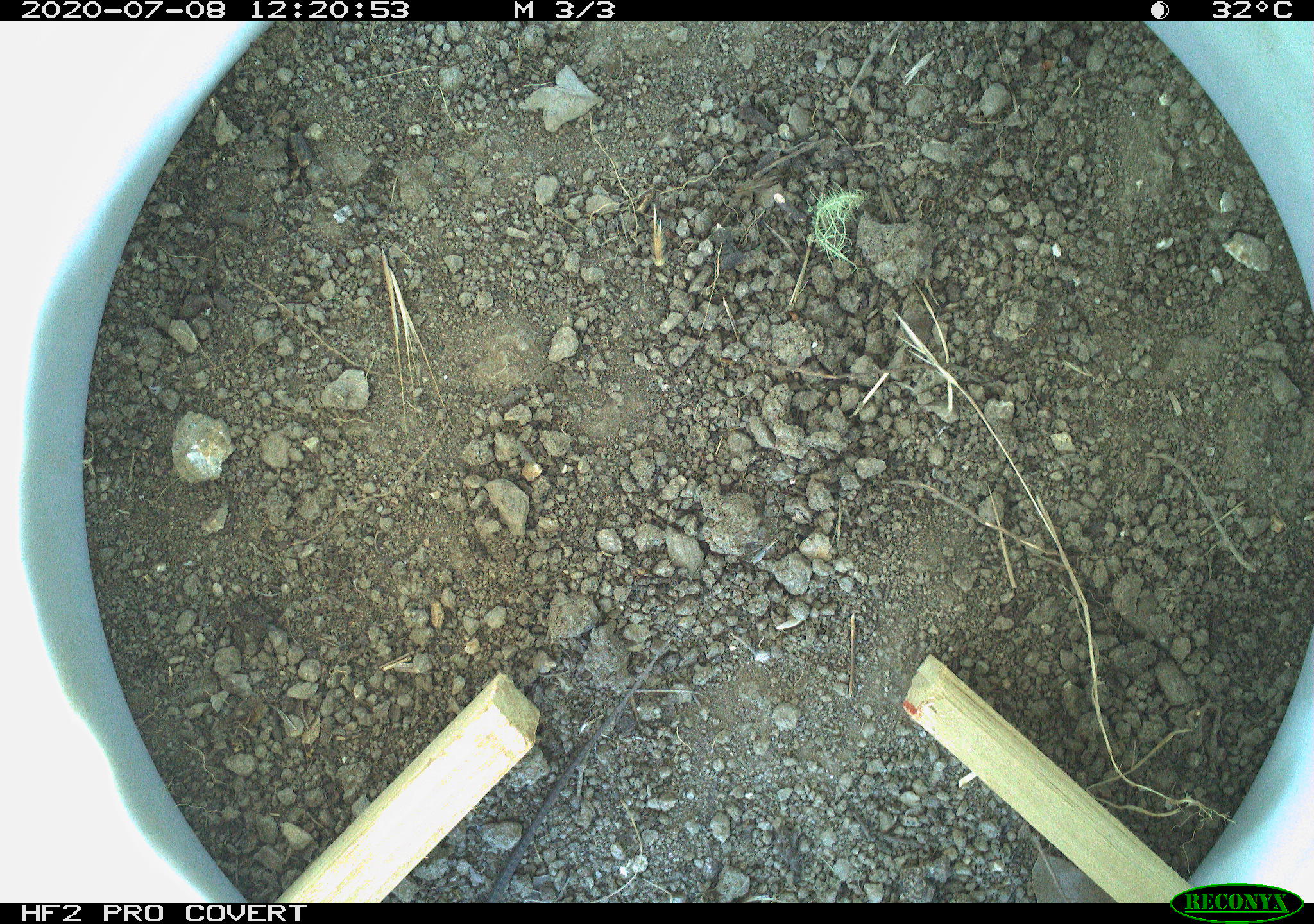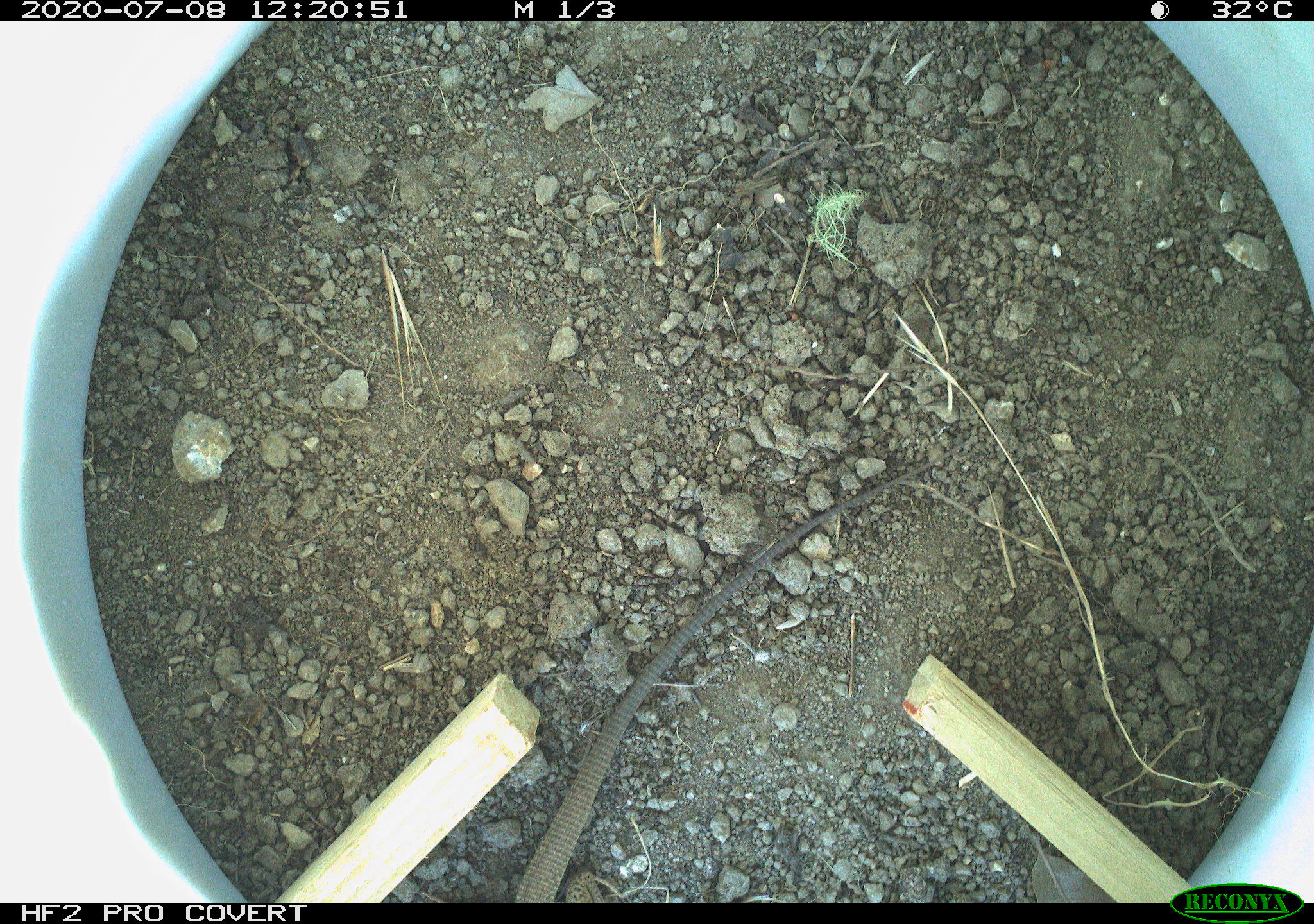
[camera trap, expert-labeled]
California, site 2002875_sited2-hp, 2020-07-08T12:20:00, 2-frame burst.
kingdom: Animalia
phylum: Chordata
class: Reptilia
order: Squamata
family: Teiidae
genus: Aspidoscelis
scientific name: Aspidoscelis tigris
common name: western whiptail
Western whiptail (Aspidoscelis tigris).